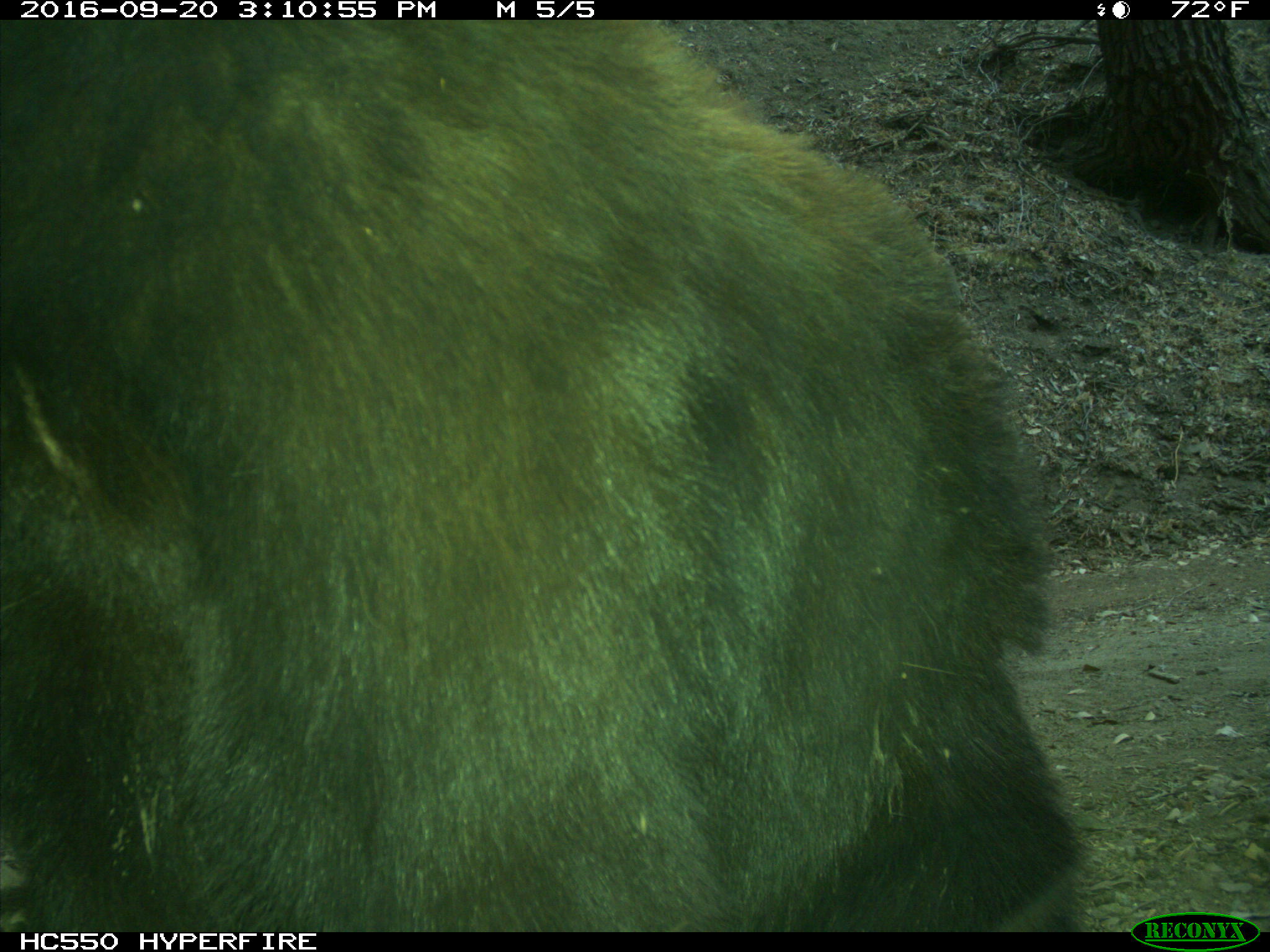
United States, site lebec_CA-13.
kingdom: Animalia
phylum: Chordata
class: Mammalia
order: Carnivora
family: Ursidae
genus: Ursus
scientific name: Ursus americanus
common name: american black bear